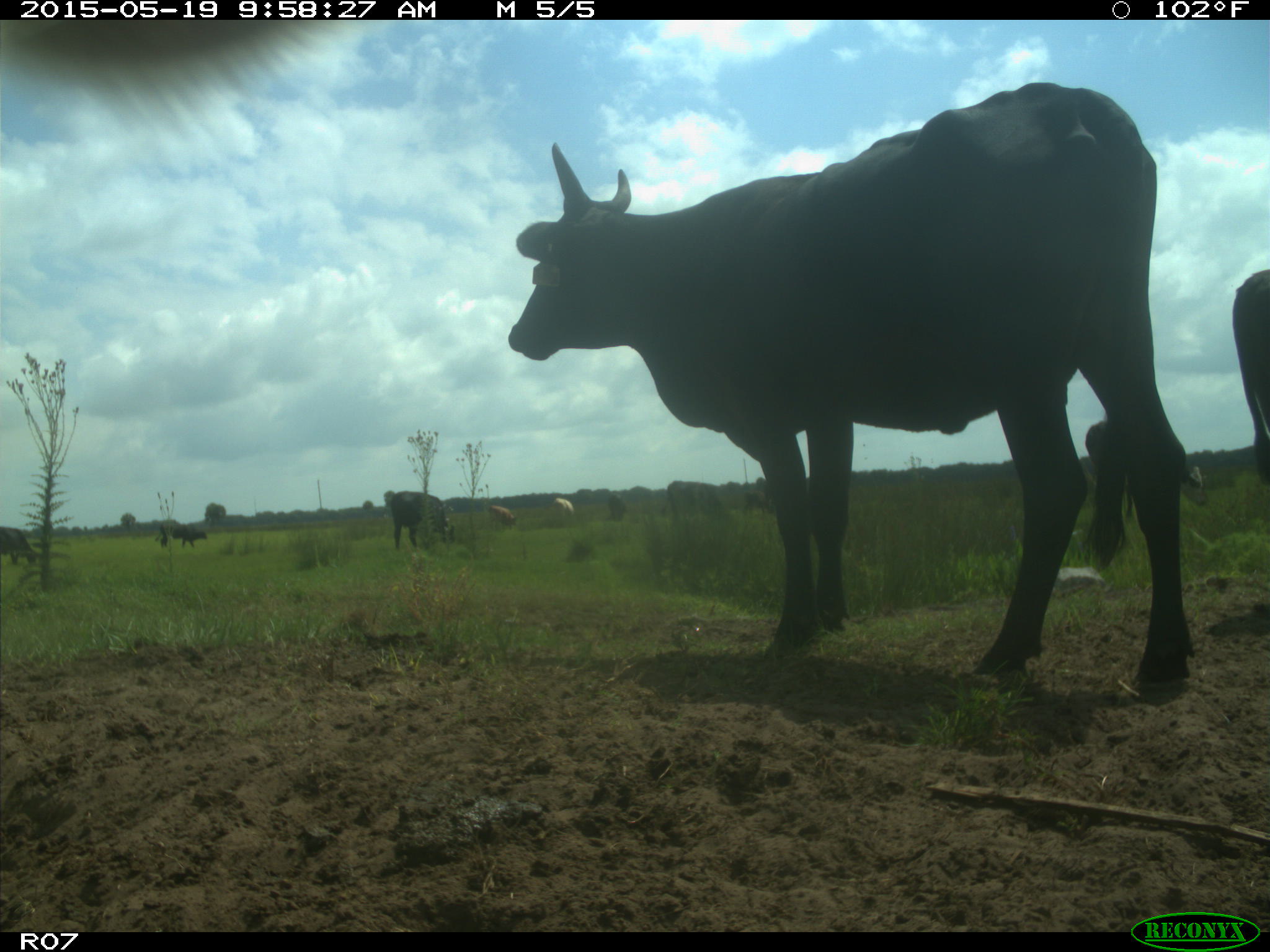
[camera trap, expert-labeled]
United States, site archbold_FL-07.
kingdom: Animalia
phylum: Chordata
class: Mammalia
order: Artiodactyla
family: Bovidae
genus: Bos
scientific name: Bos taurus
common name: domestic cow